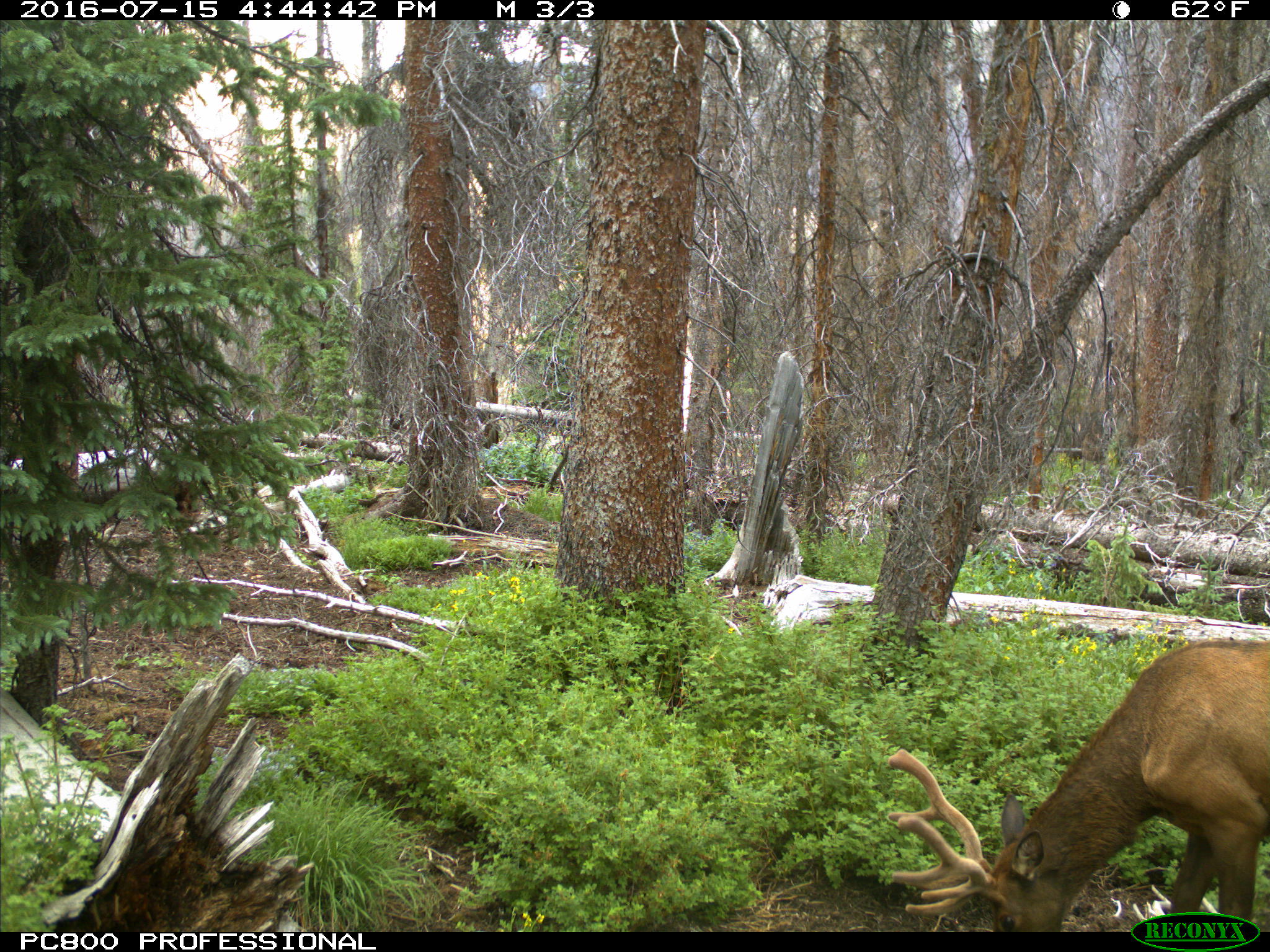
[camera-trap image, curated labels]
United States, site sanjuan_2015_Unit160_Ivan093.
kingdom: Animalia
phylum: Chordata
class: Mammalia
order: Artiodactyla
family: Cervidae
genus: Cervus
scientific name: Cervus elaphus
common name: red deer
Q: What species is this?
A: Cervus elaphus (red deer).